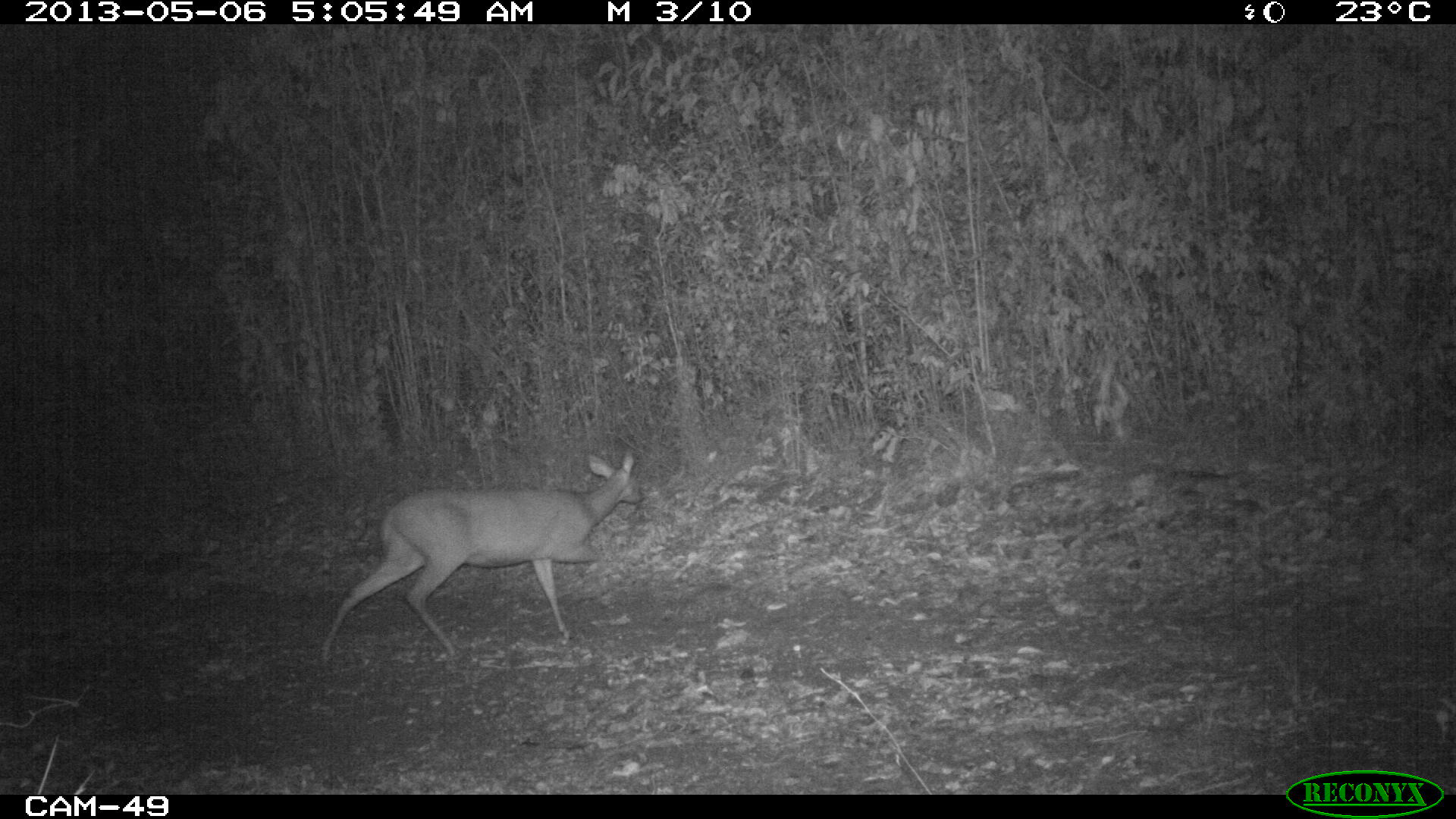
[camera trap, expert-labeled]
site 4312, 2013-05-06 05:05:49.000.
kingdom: Animalia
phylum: Chordata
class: Mammalia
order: Artiodactyla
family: Cervidae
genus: Odocoileus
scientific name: Odocoileus virginianus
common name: white-tailed deer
Odocoileus virginianus (white-tailed deer), count 1, sex female.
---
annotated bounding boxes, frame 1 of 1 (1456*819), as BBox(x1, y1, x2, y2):
odocoileus virginianus: BBox(320, 447, 643, 670)